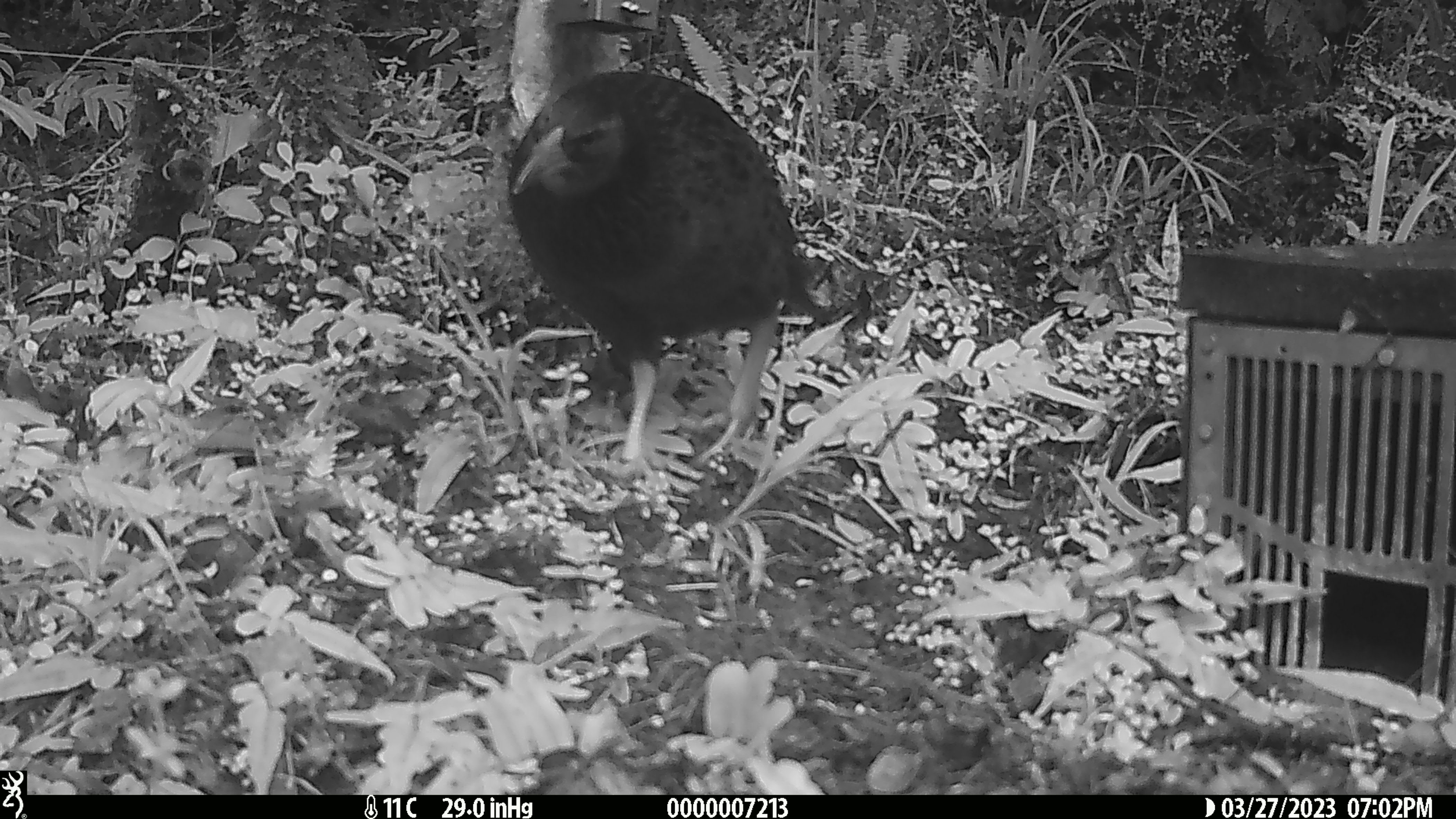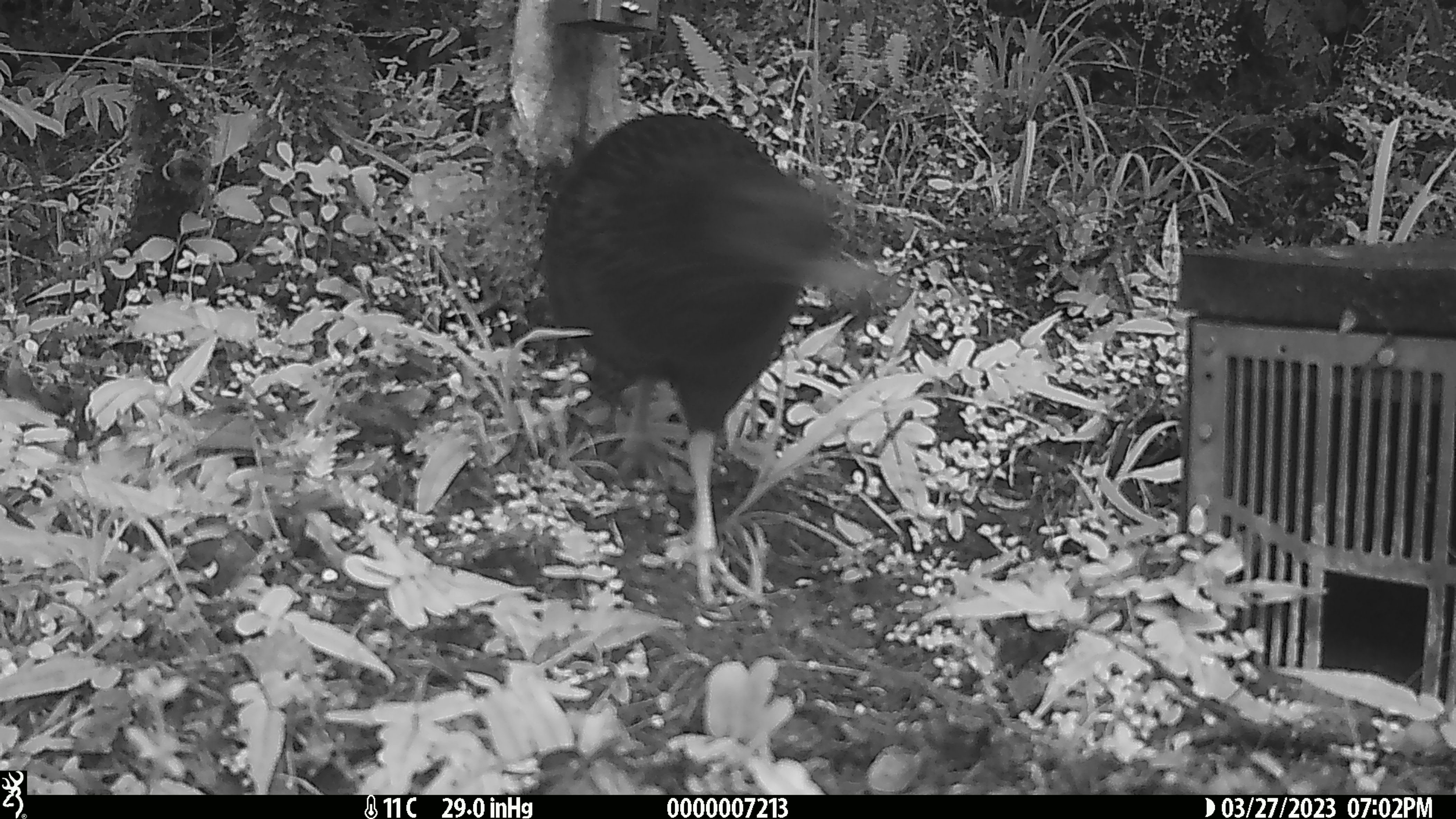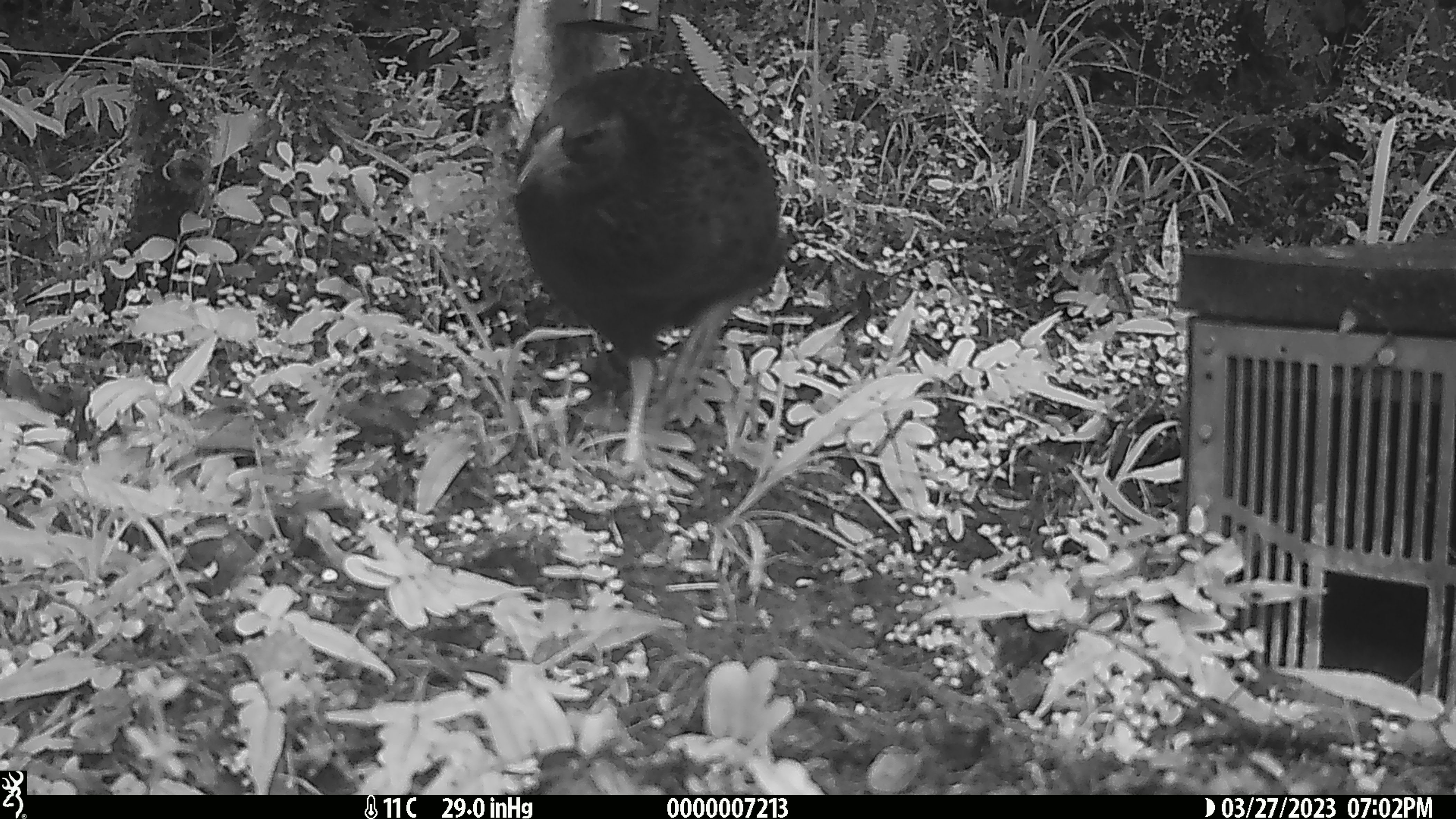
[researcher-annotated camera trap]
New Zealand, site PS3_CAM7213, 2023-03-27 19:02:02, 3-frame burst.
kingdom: Animalia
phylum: Chordata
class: Aves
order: Gruiformes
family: Rallidae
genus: Gallirallus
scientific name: Gallirallus australis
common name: weka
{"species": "weka (Gallirallus australis)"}